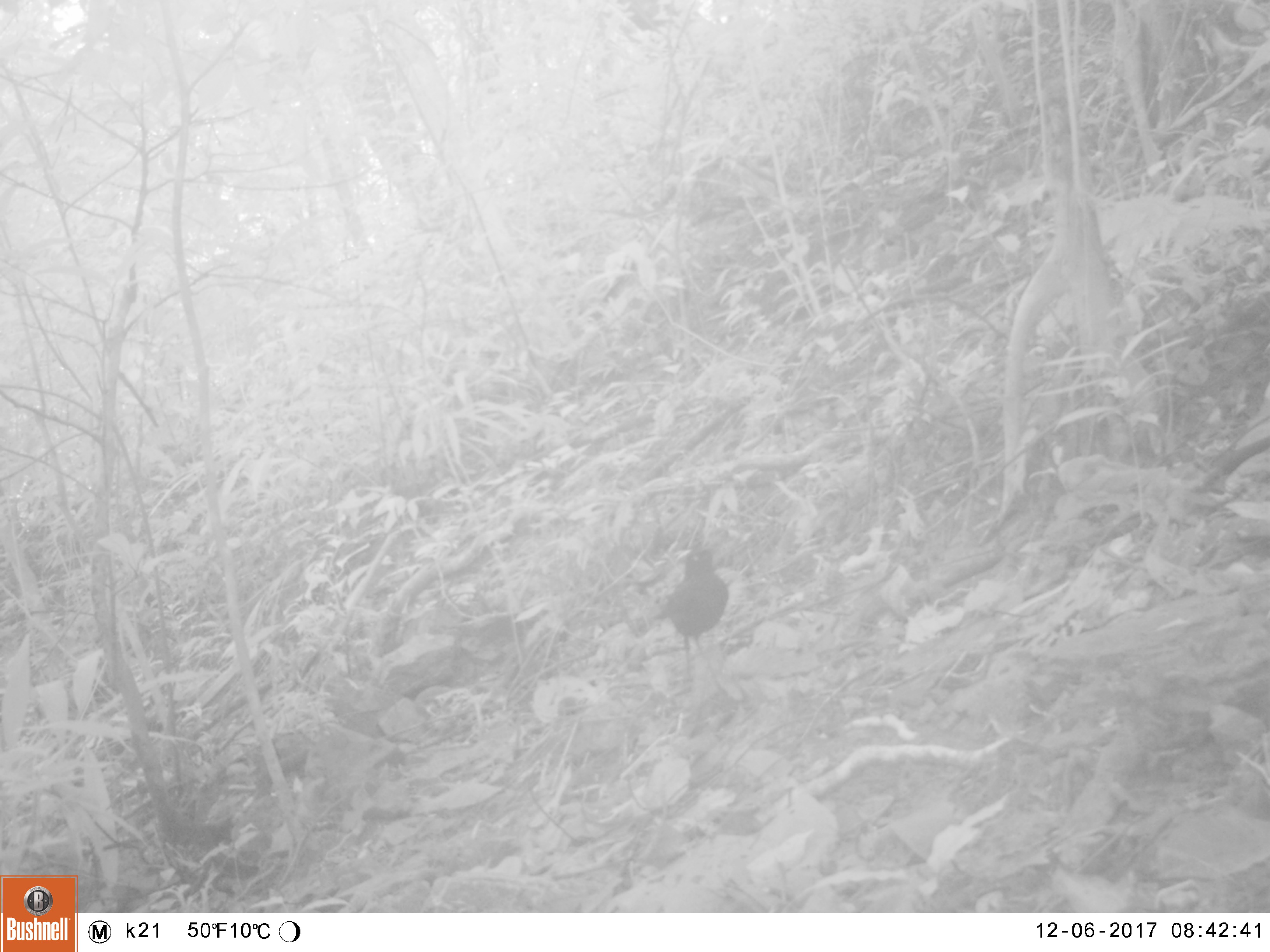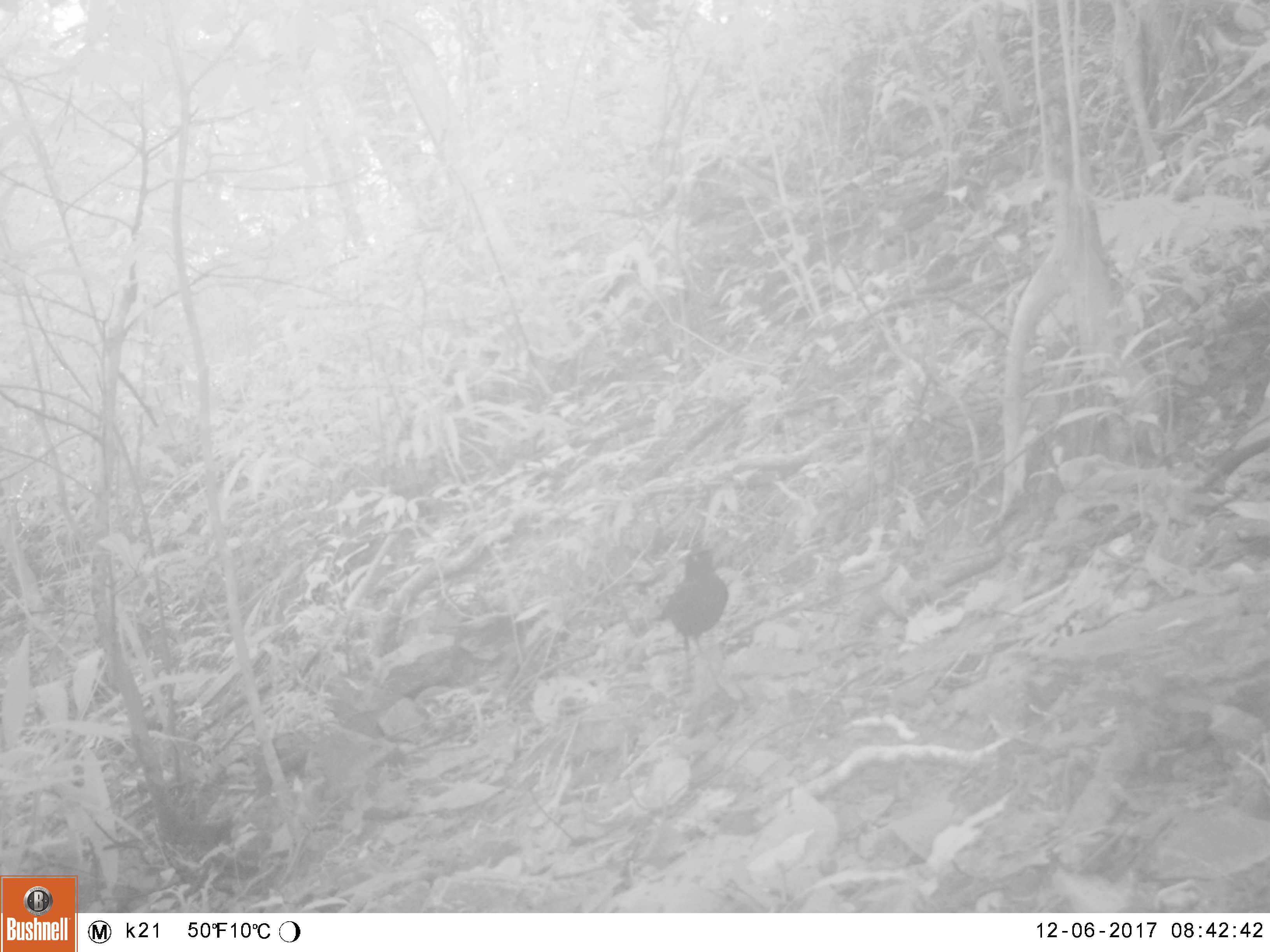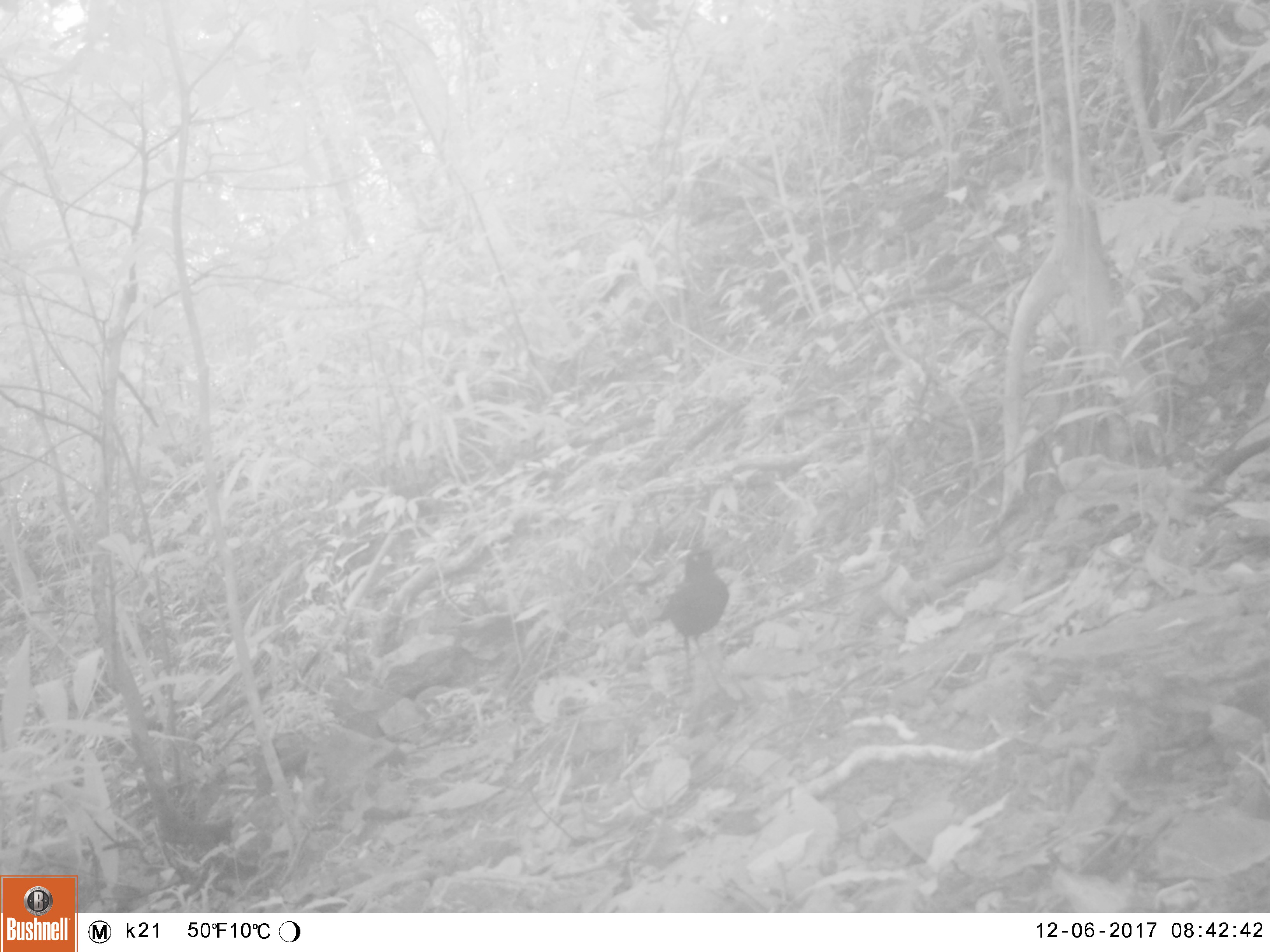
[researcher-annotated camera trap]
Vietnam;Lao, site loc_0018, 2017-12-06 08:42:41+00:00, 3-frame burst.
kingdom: Animalia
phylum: Chordata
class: Aves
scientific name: Aves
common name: bird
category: unidentified bird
Unidentified bird (bird) (Aves). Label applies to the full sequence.